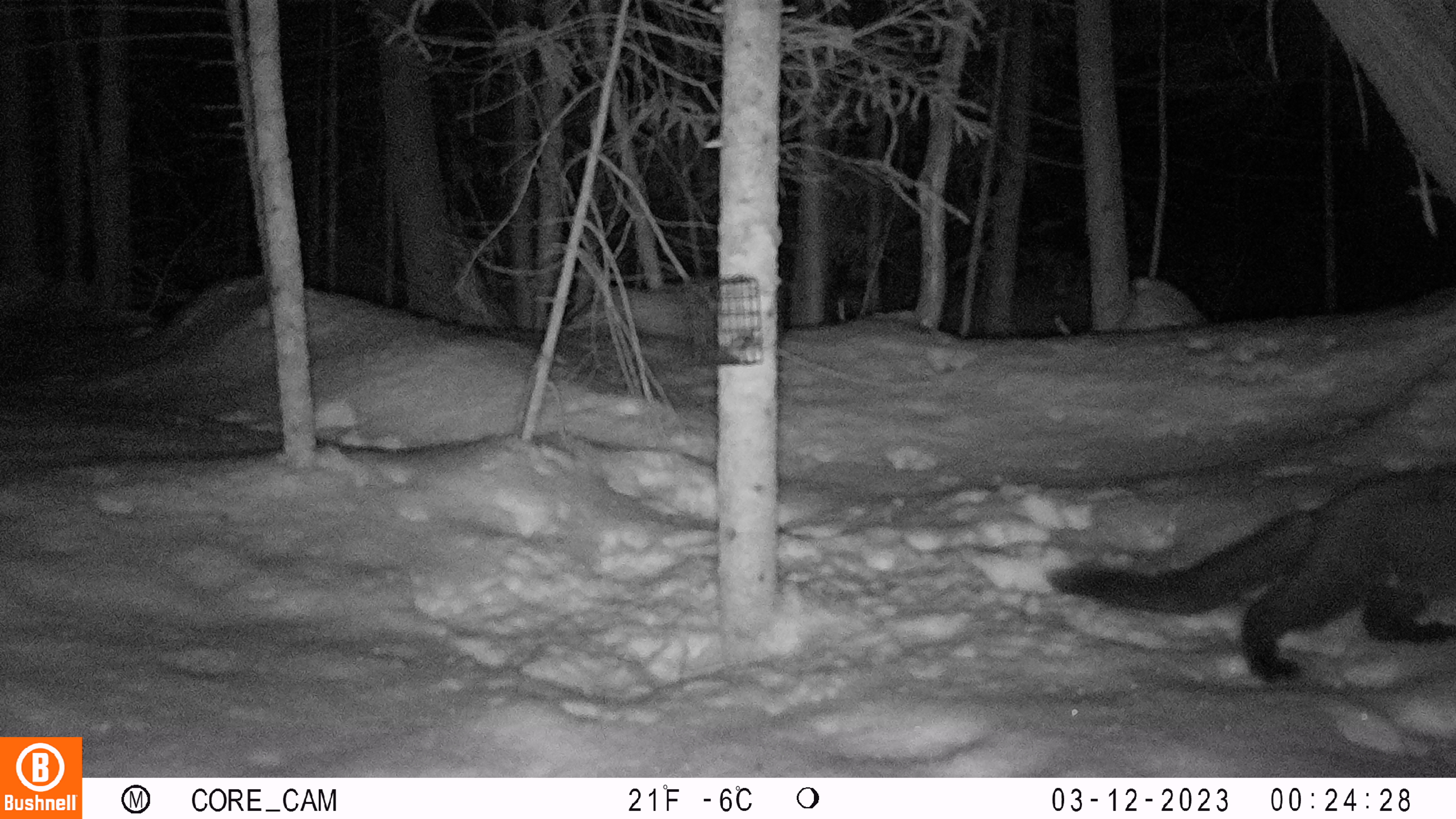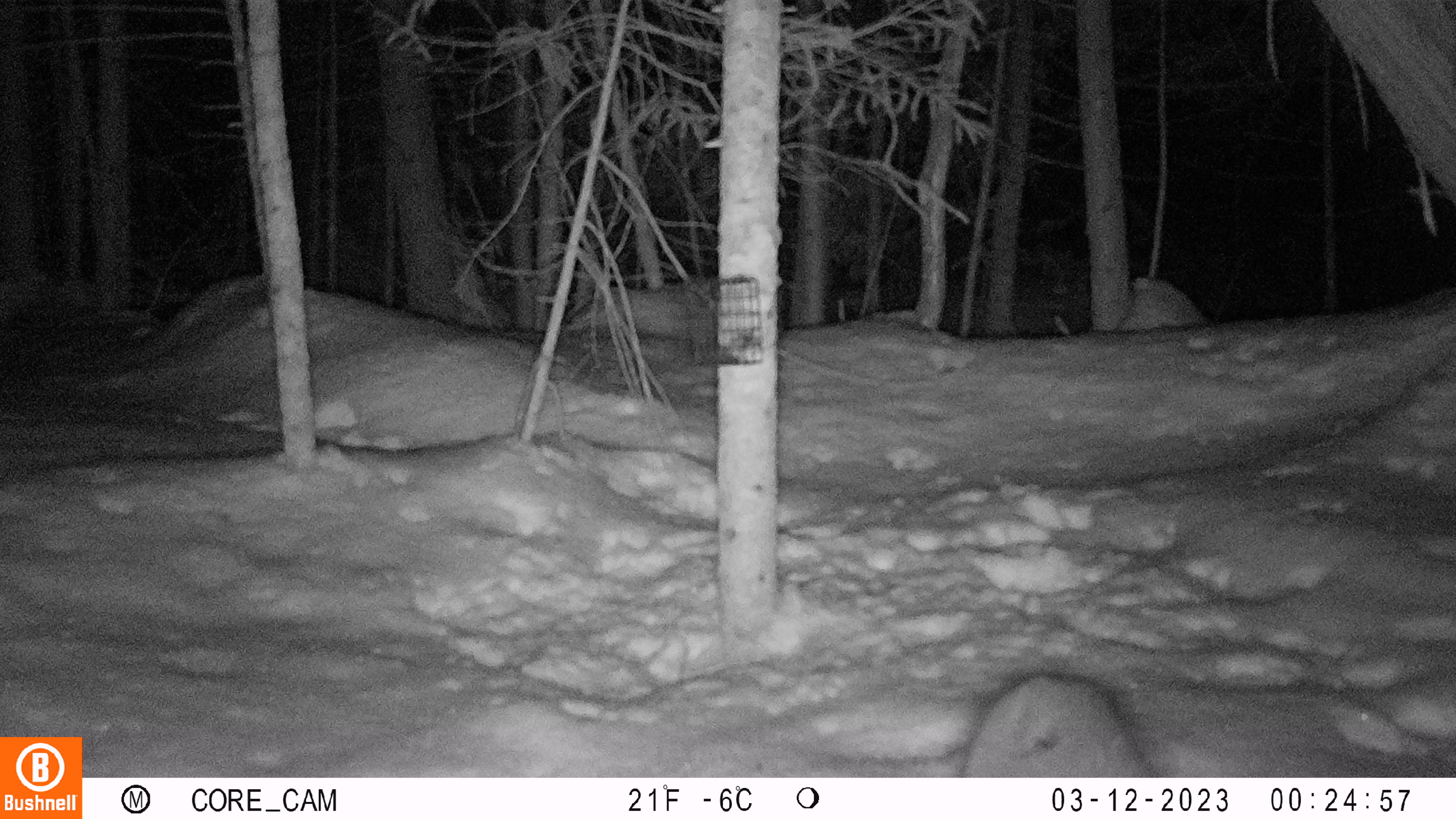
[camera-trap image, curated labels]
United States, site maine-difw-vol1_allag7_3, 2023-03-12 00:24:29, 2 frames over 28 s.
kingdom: Animalia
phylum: Chordata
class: Mammalia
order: Carnivora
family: Mustelidae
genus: Pekania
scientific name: Pekania pennanti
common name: fisher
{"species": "fisher (Pekania pennanti)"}